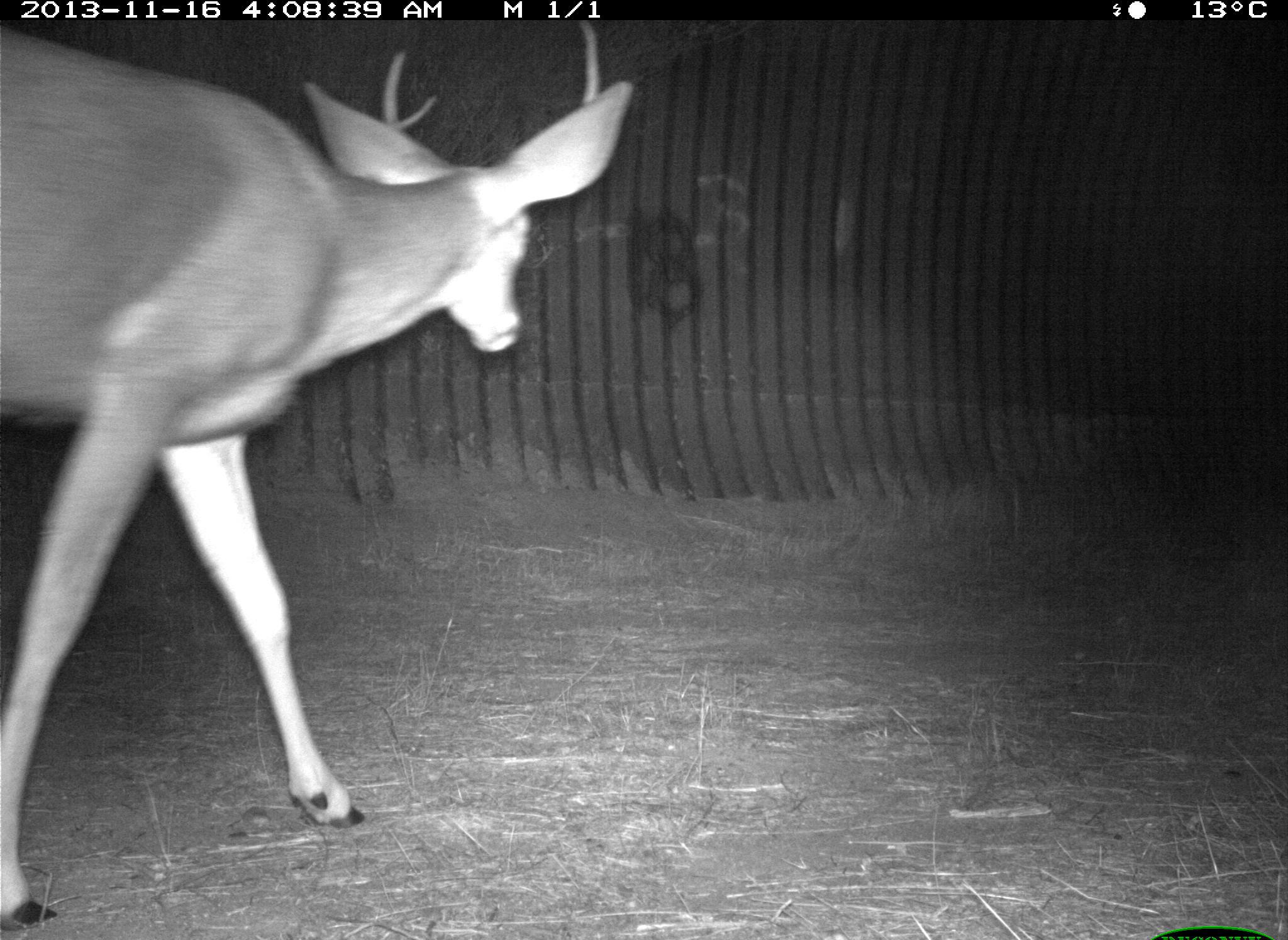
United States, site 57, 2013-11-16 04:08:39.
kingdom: Animalia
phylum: Chordata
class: Mammalia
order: Artiodactyla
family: Cervidae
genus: Odocoileus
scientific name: Odocoileus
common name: deer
Deer (Odocoileus).